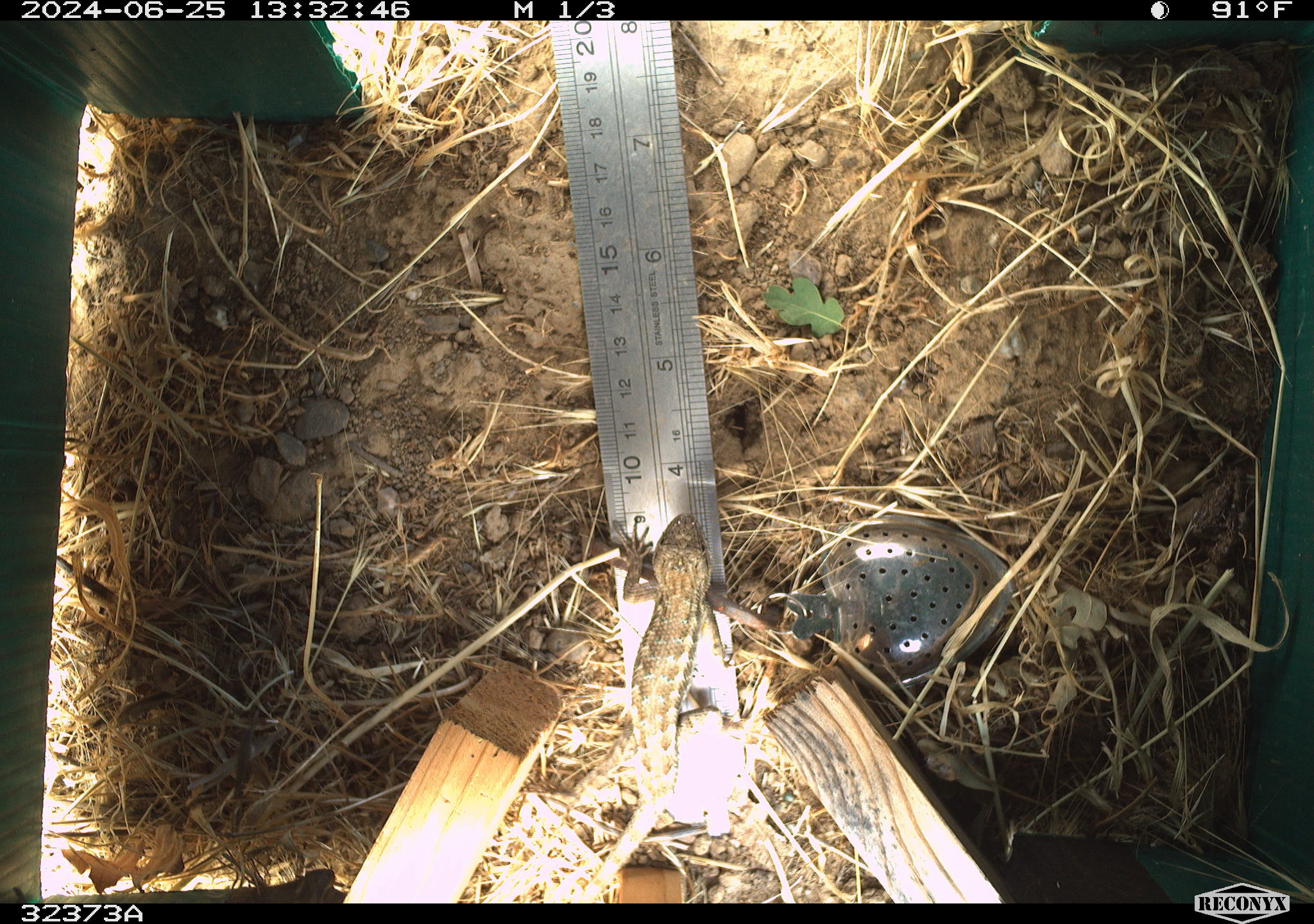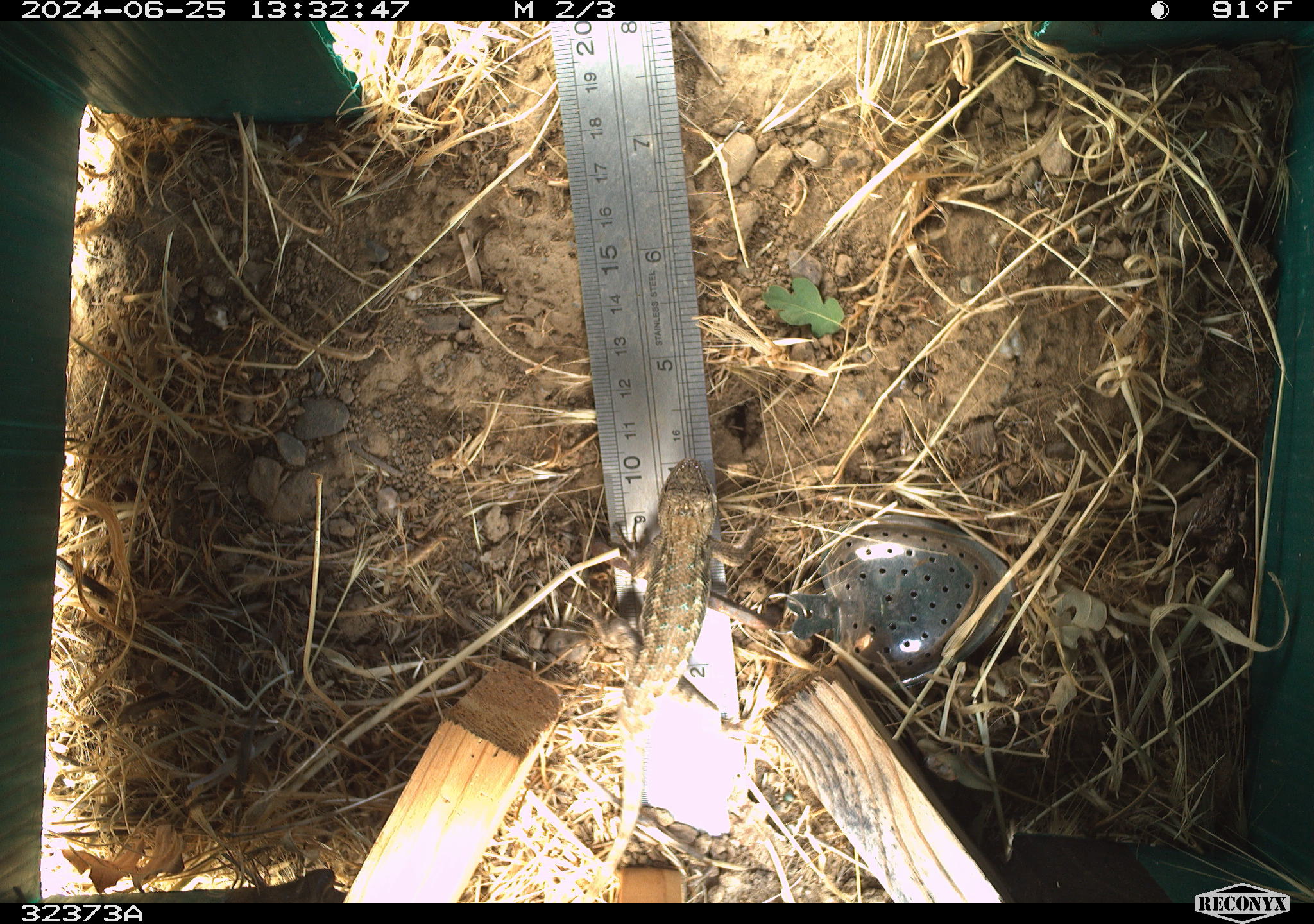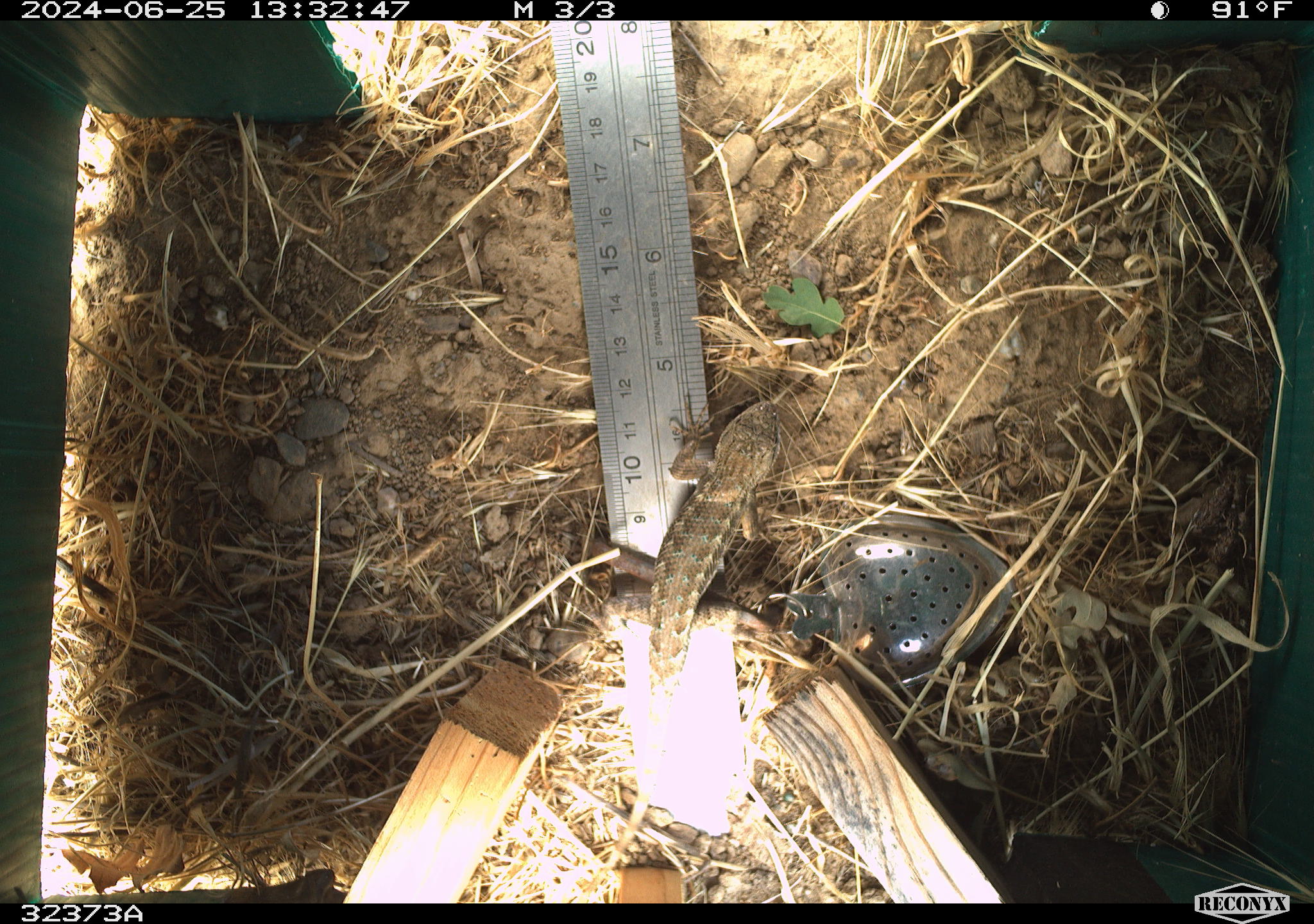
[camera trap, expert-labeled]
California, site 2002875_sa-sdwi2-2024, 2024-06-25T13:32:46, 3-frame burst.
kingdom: Animalia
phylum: Chordata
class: Reptilia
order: Squamata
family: Phrynosomatidae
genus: Sceloporus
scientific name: Sceloporus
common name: spiny lizards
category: sceloporus species